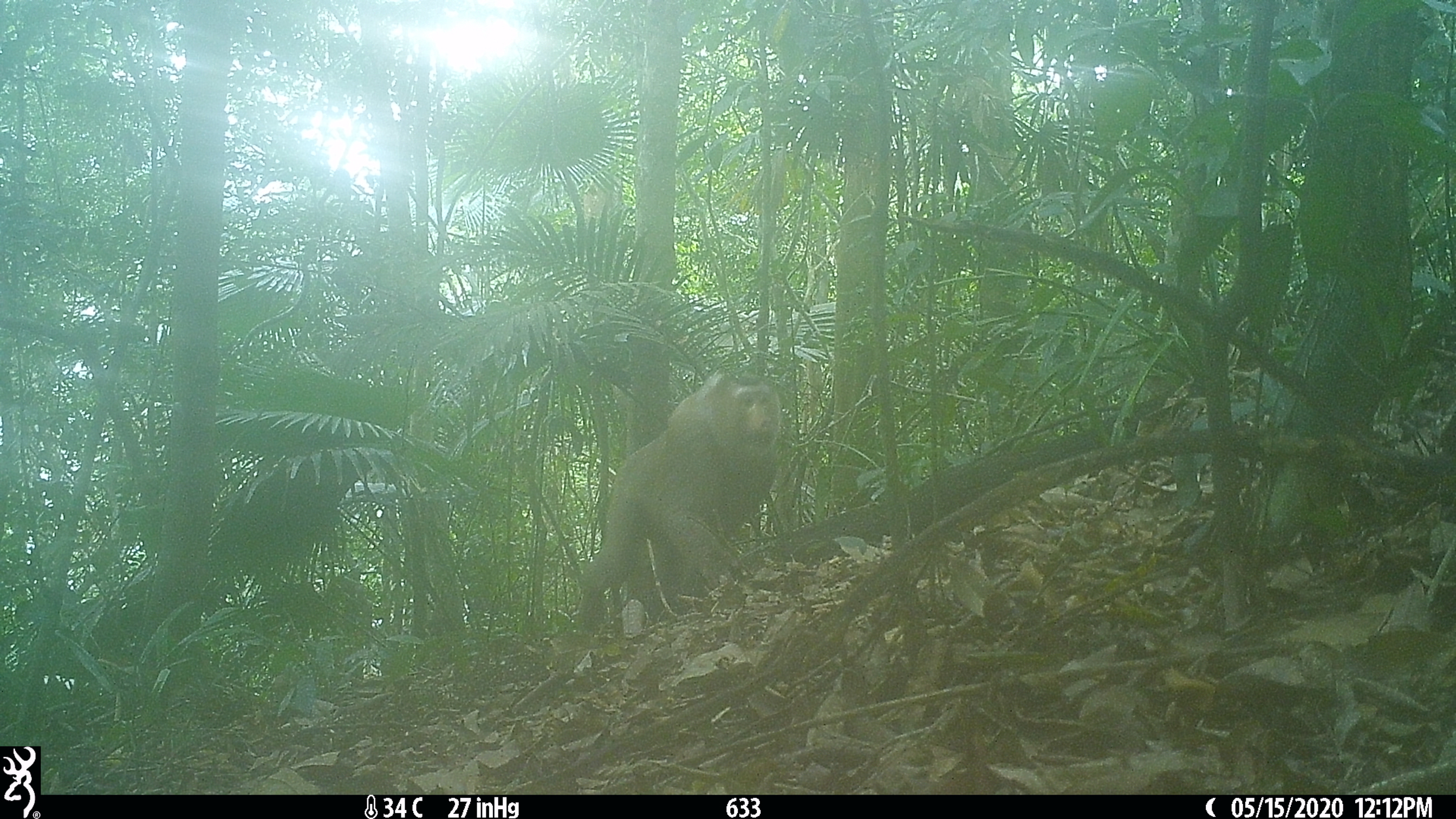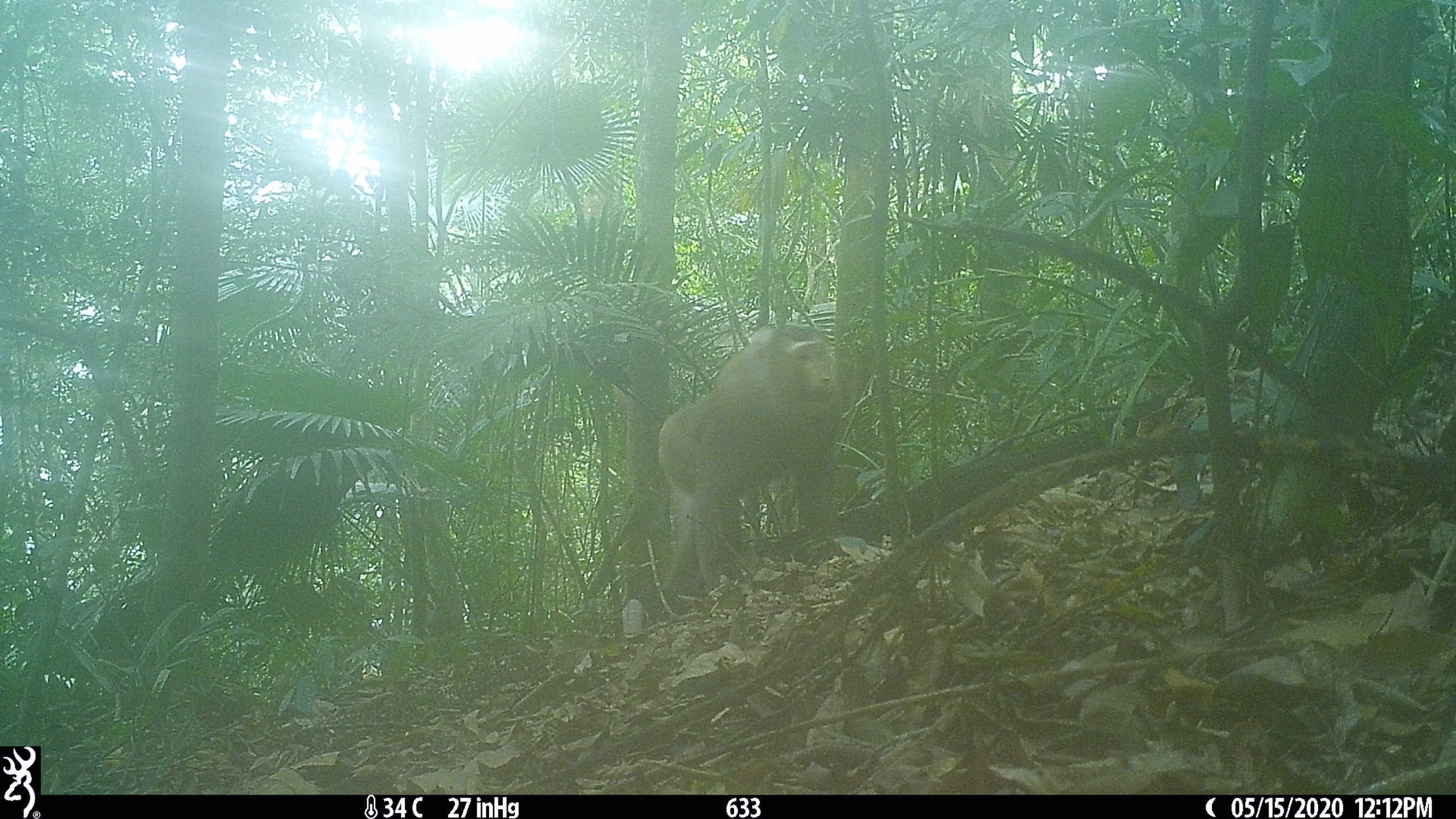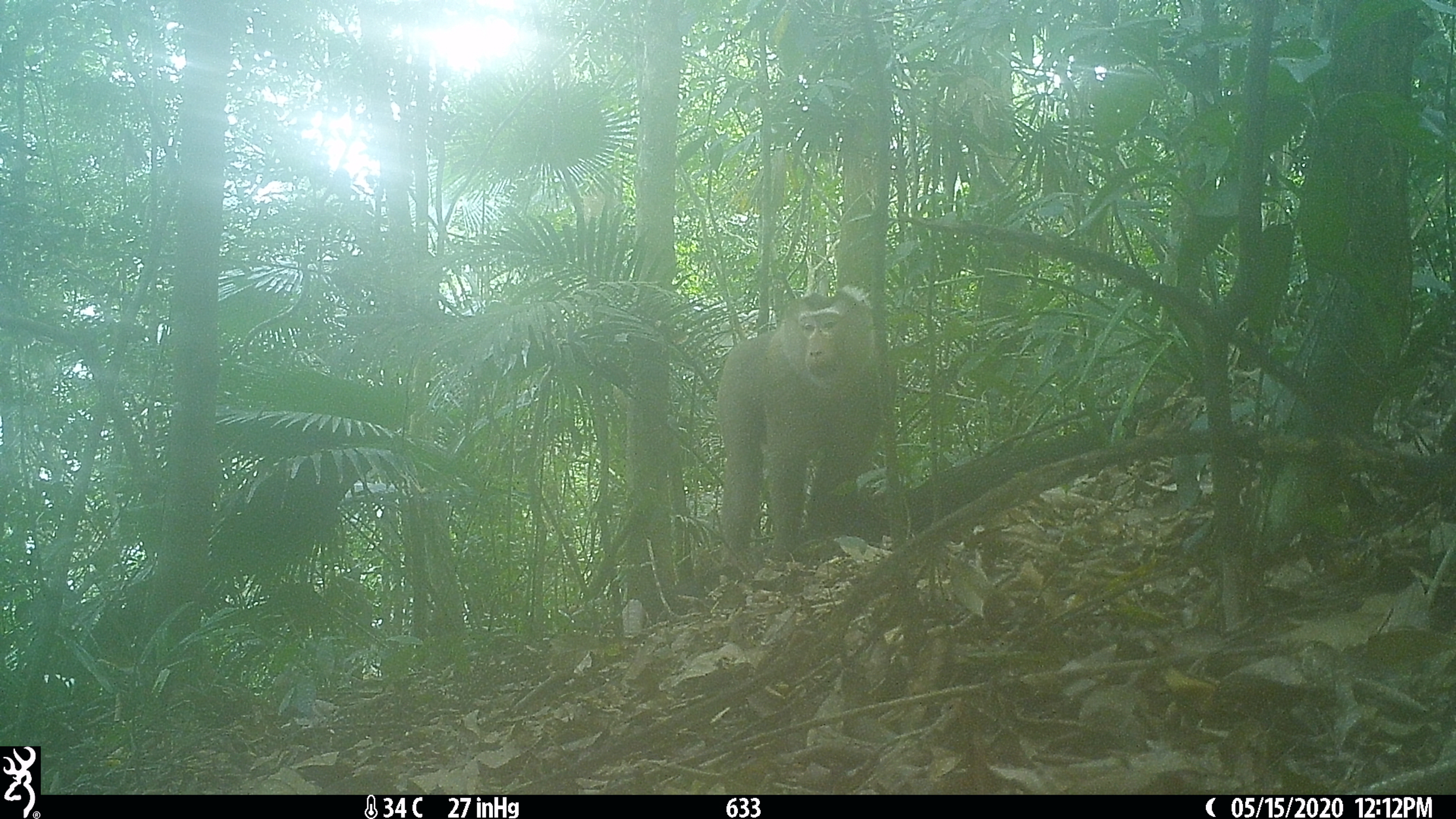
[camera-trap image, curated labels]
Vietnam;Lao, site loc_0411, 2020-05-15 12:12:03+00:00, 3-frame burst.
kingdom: Animalia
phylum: Chordata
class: Mammalia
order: Primates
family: Cercopithecidae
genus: Macaca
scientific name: Macaca nemestrina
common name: pig-tailed macaque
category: pig tailed macaque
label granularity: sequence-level